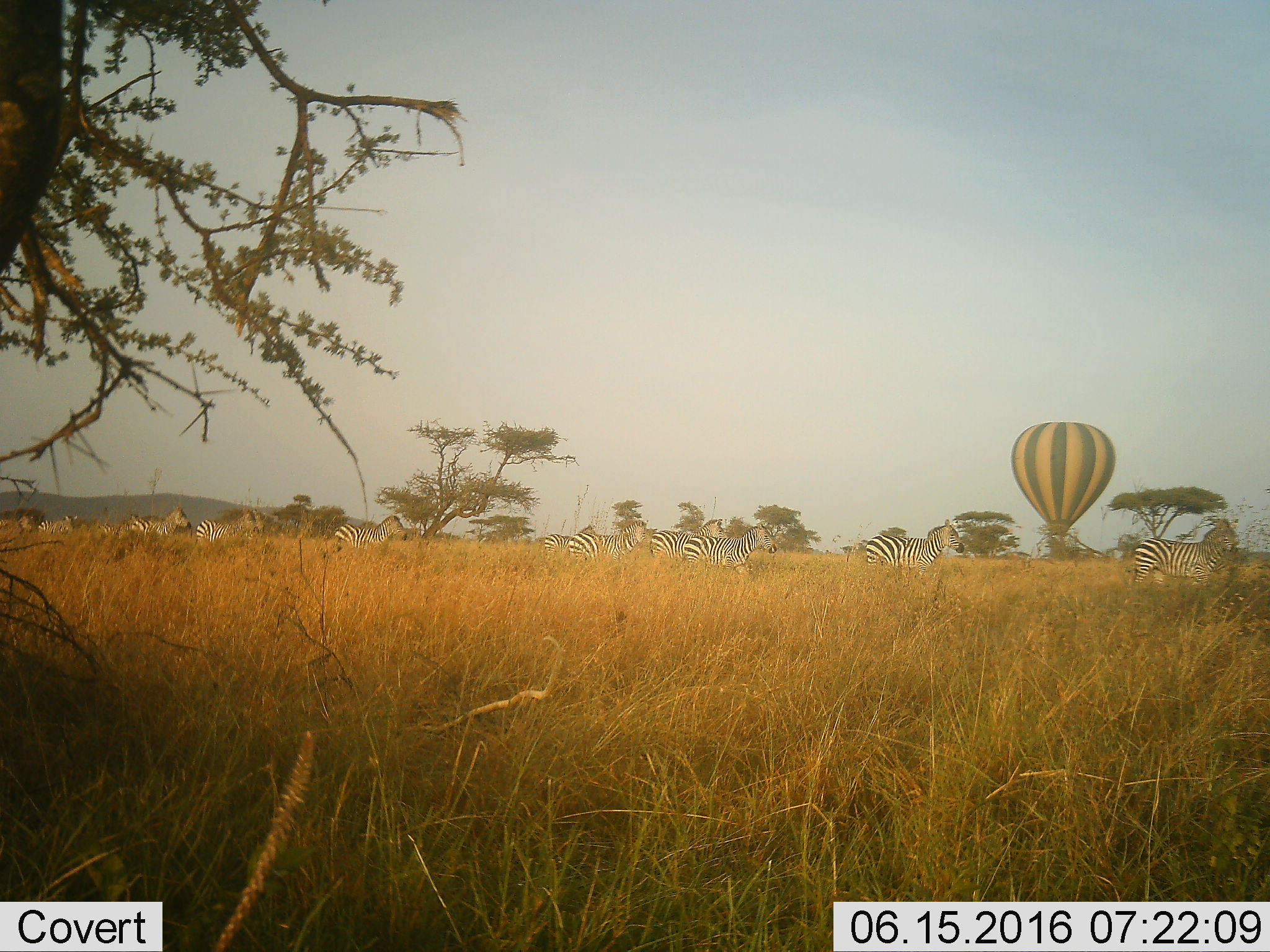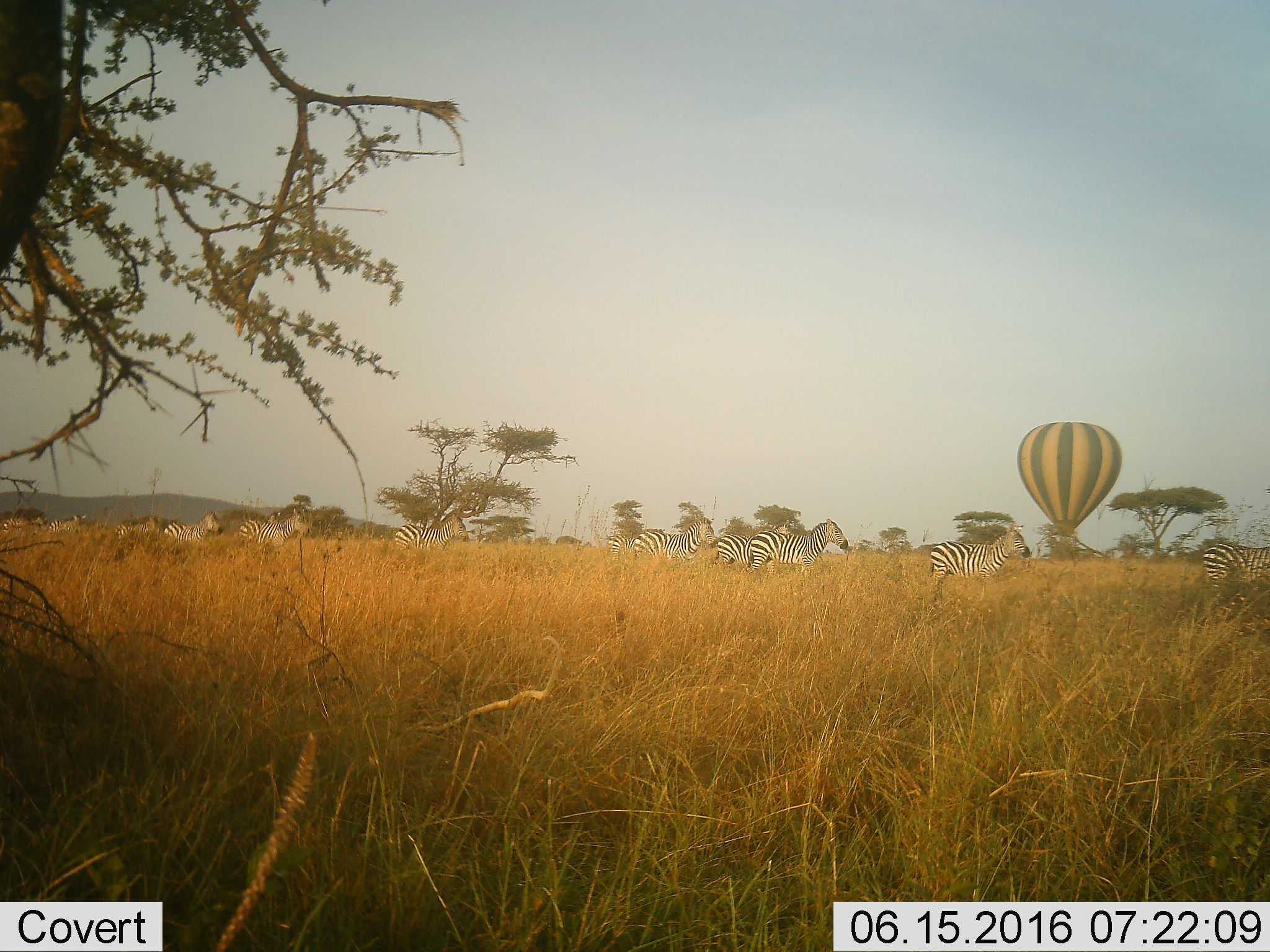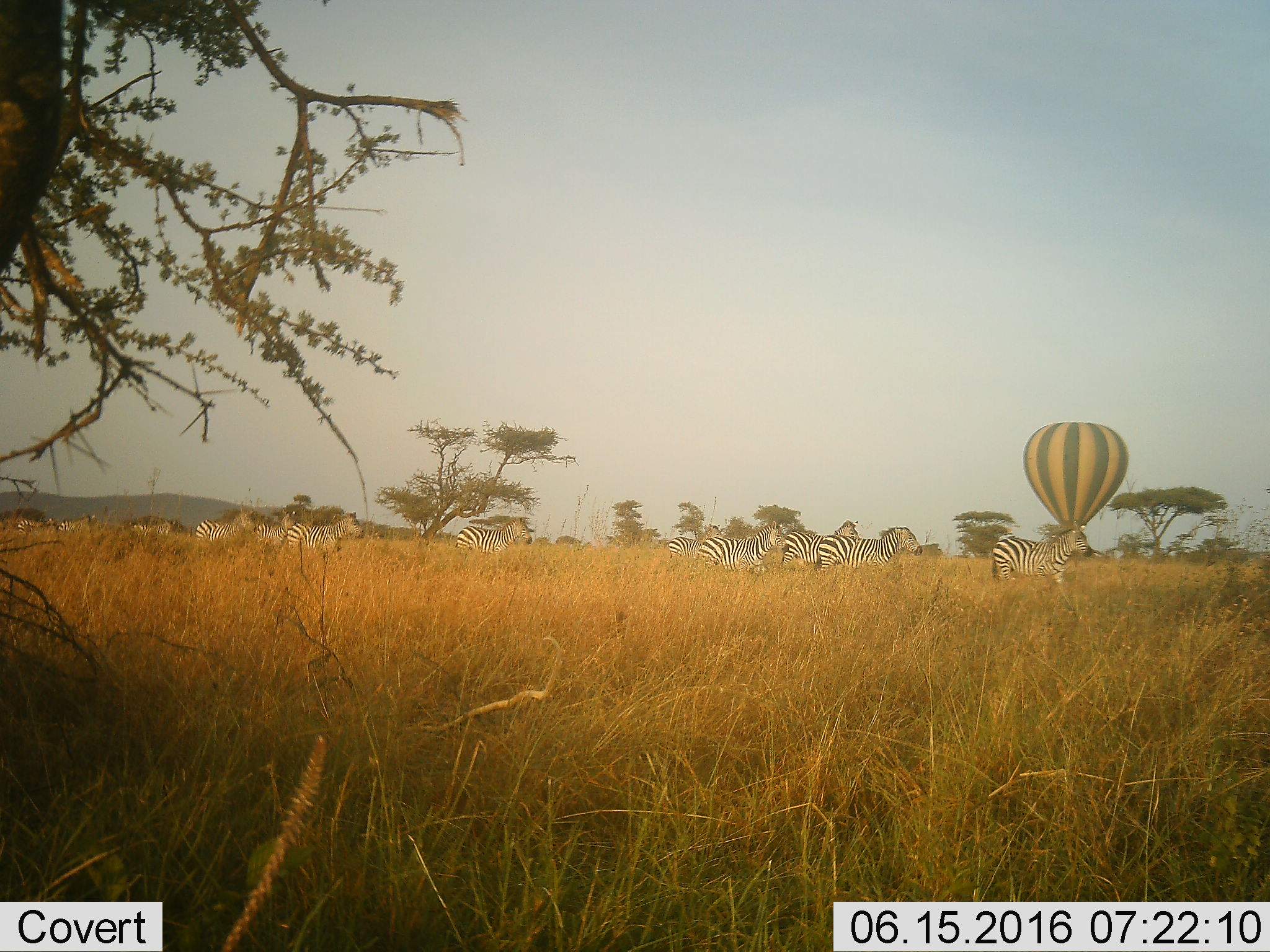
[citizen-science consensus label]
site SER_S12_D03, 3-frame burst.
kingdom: Animalia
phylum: Chordata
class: Mammalia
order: Perissodactyla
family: Equidae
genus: Equus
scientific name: Equus quagga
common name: plains zebra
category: zebraplains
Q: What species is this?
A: Zebraplains (plains zebra) (Equus quagga).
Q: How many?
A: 11-50.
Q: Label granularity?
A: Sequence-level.